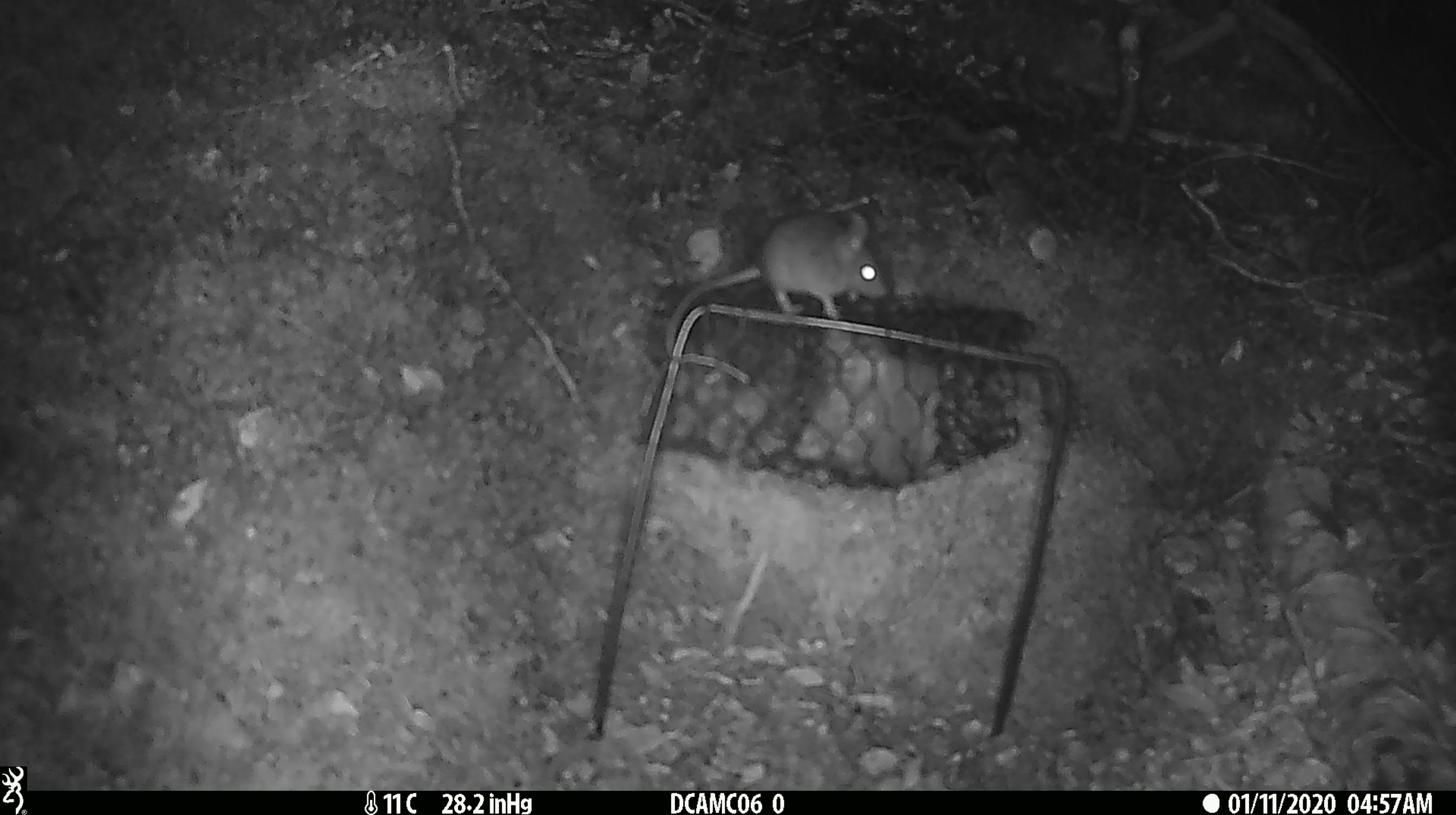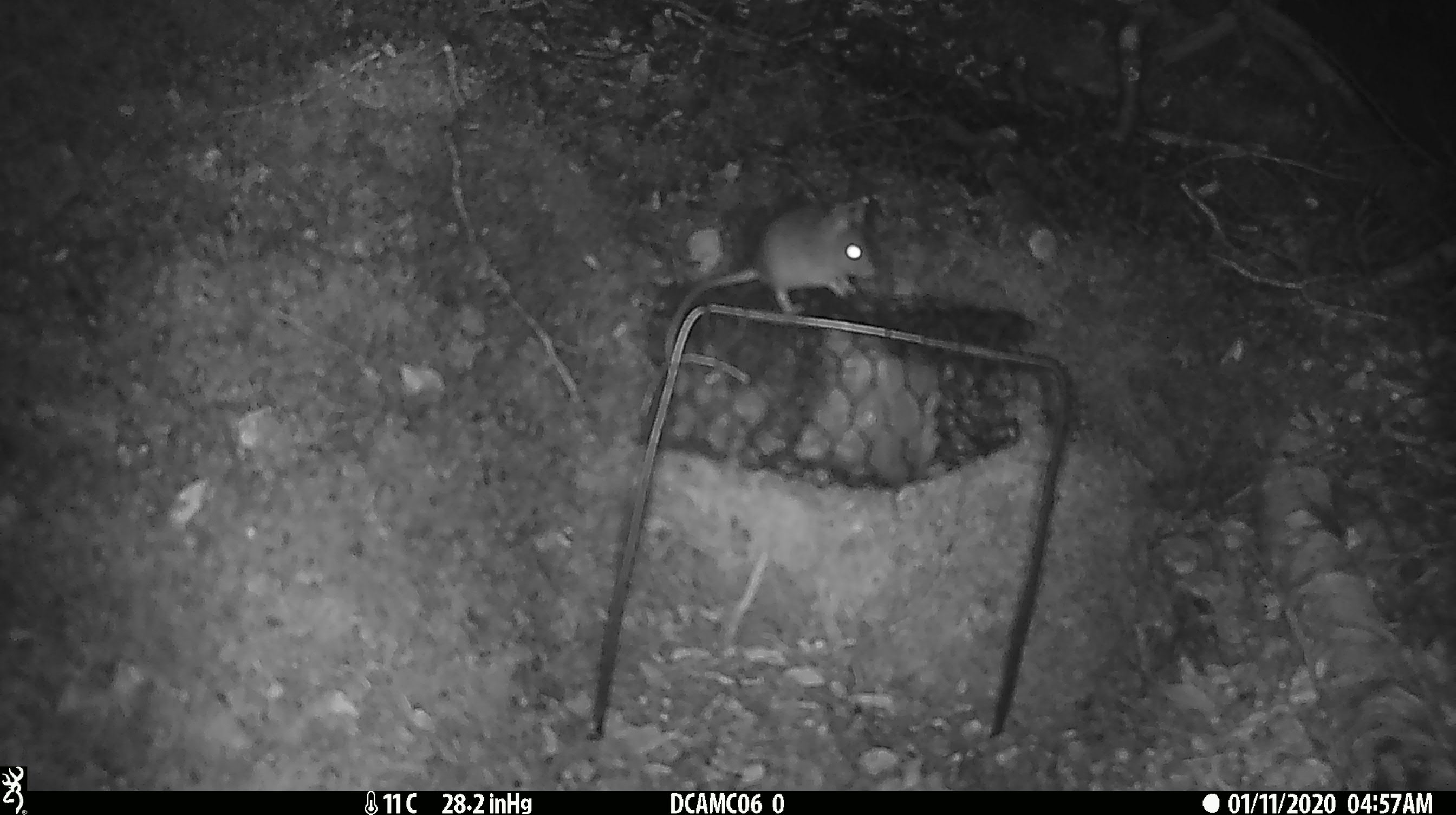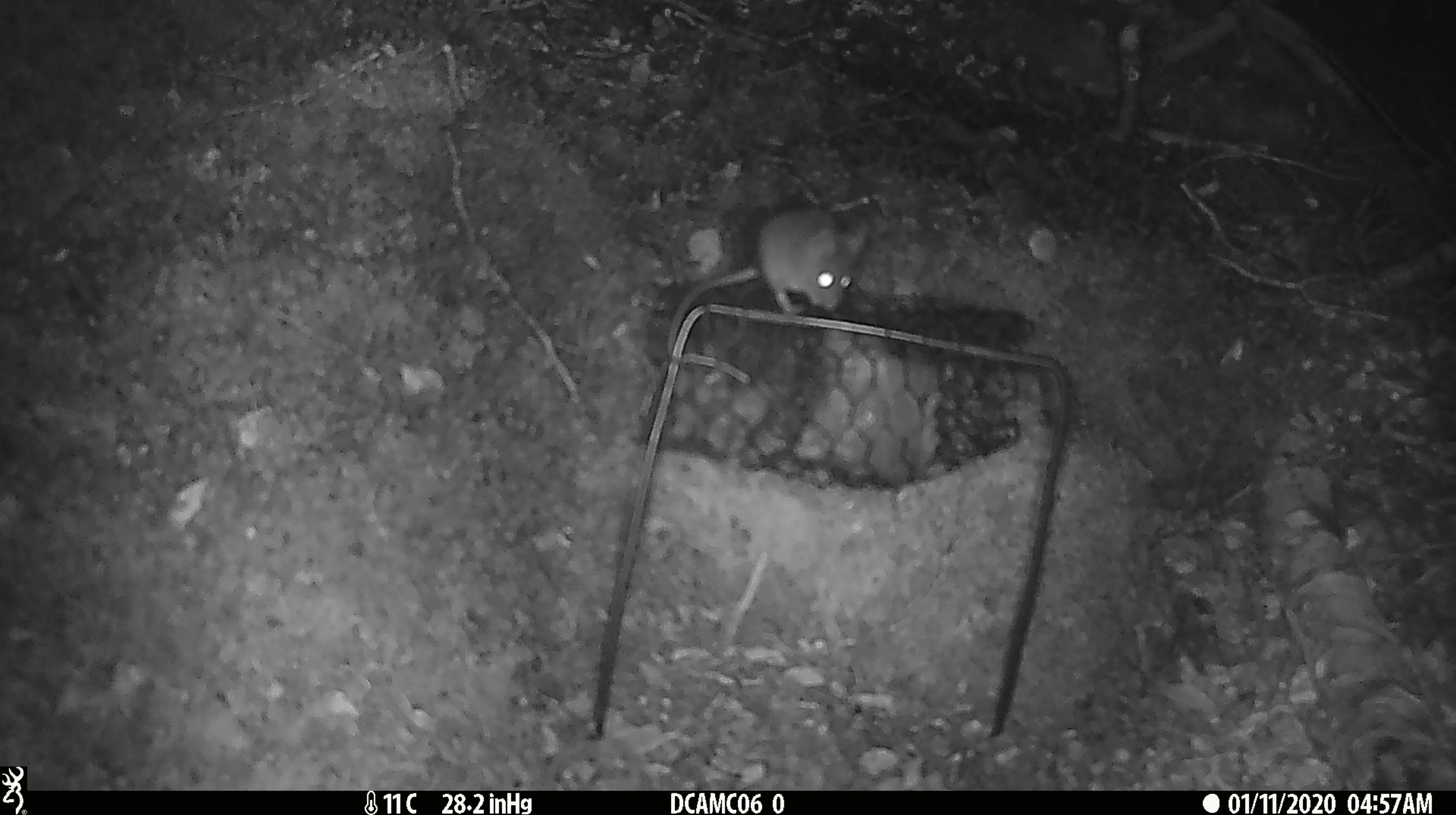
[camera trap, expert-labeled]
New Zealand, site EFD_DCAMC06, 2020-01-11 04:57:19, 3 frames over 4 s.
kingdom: Animalia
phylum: Chordata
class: Mammalia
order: Rodentia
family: Muridae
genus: Mus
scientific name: Mus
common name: mouse